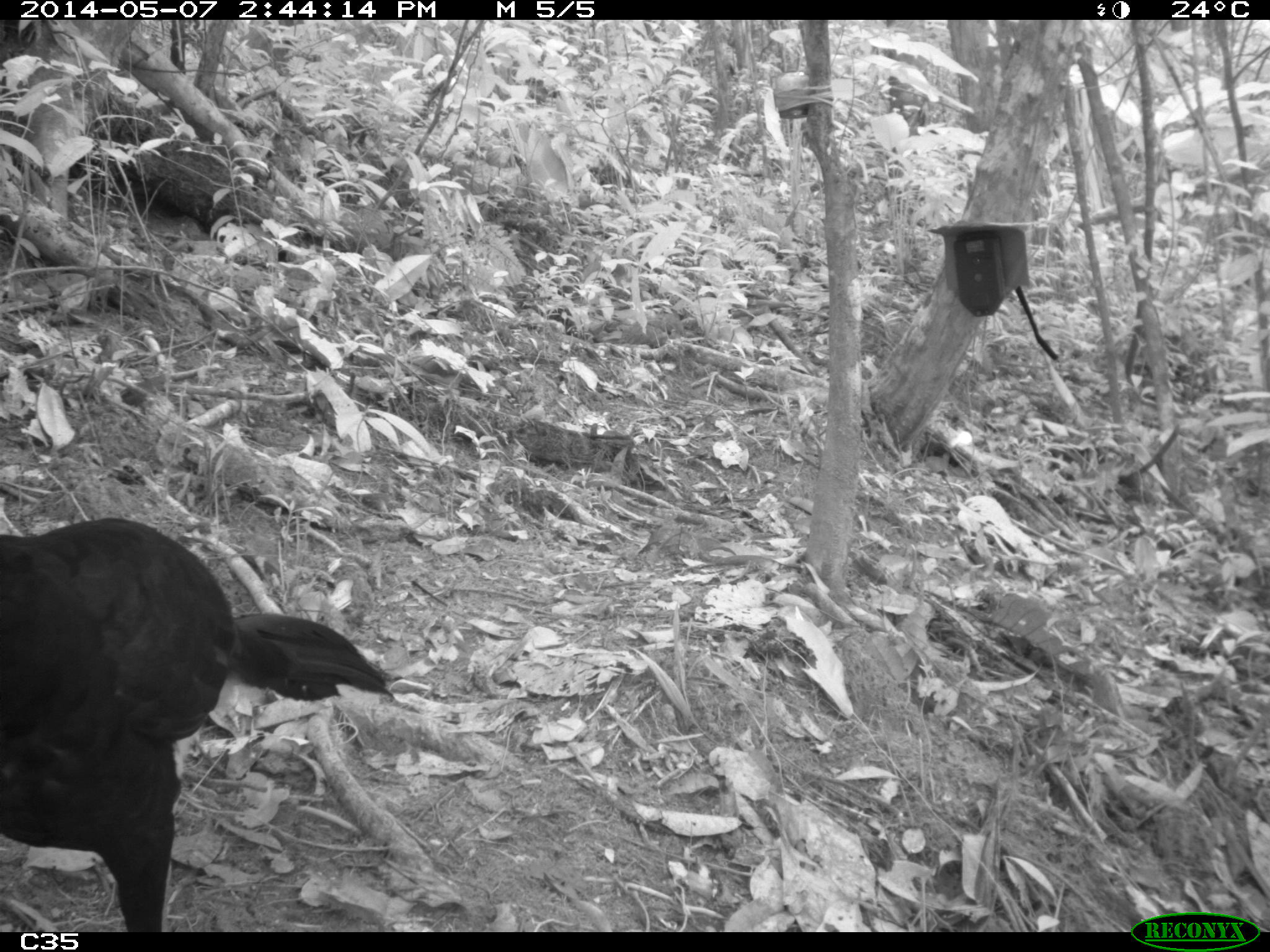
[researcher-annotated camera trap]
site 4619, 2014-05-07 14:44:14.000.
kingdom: Animalia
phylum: Chordata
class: Aves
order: Galliformes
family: Cracidae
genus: Crax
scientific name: Crax alector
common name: black curassow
Crax alector (black curassow), count 1, age adult.